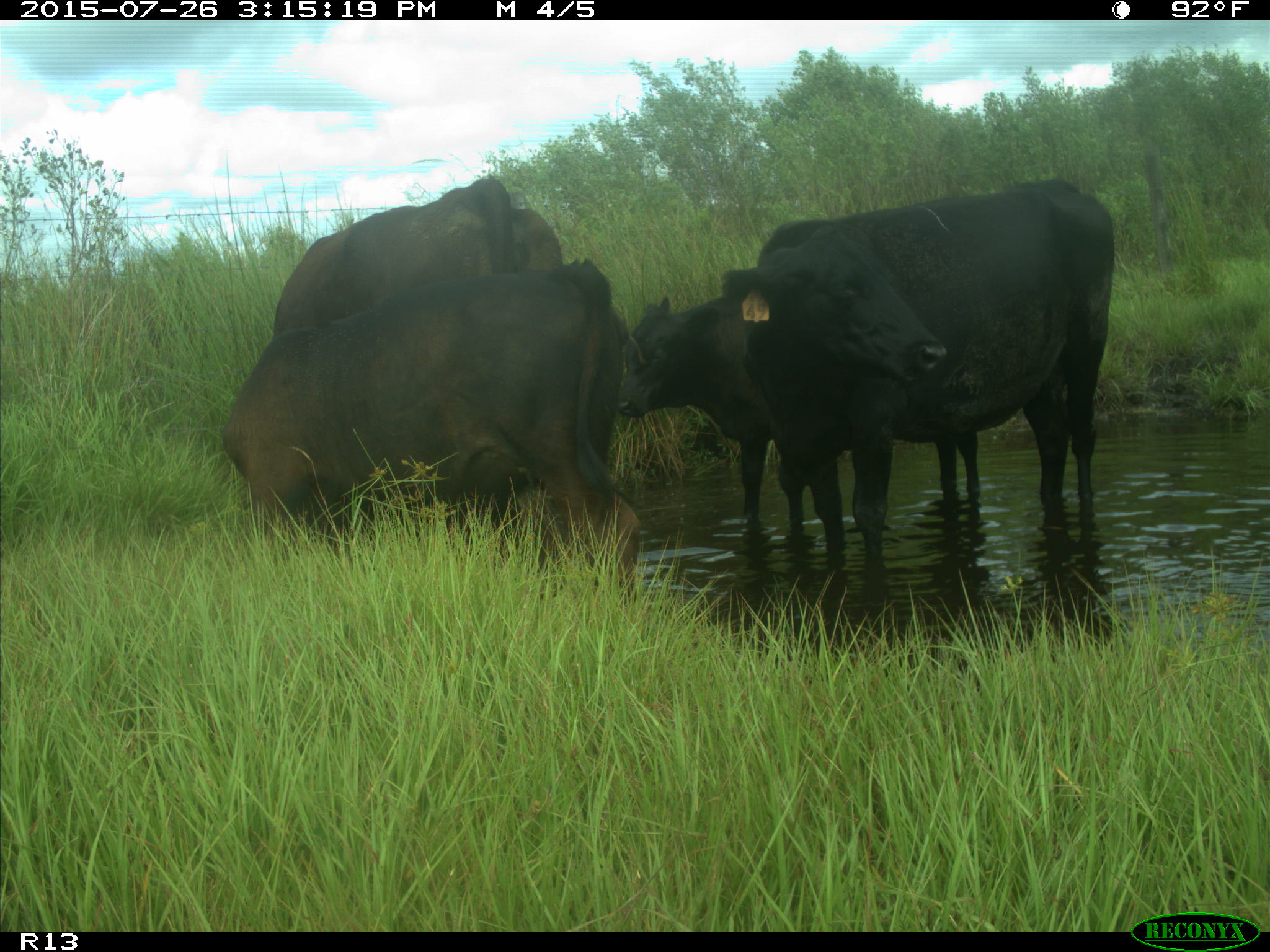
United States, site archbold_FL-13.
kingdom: Animalia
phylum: Chordata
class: Mammalia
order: Artiodactyla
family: Bovidae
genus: Bos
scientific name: Bos taurus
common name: domestic cow